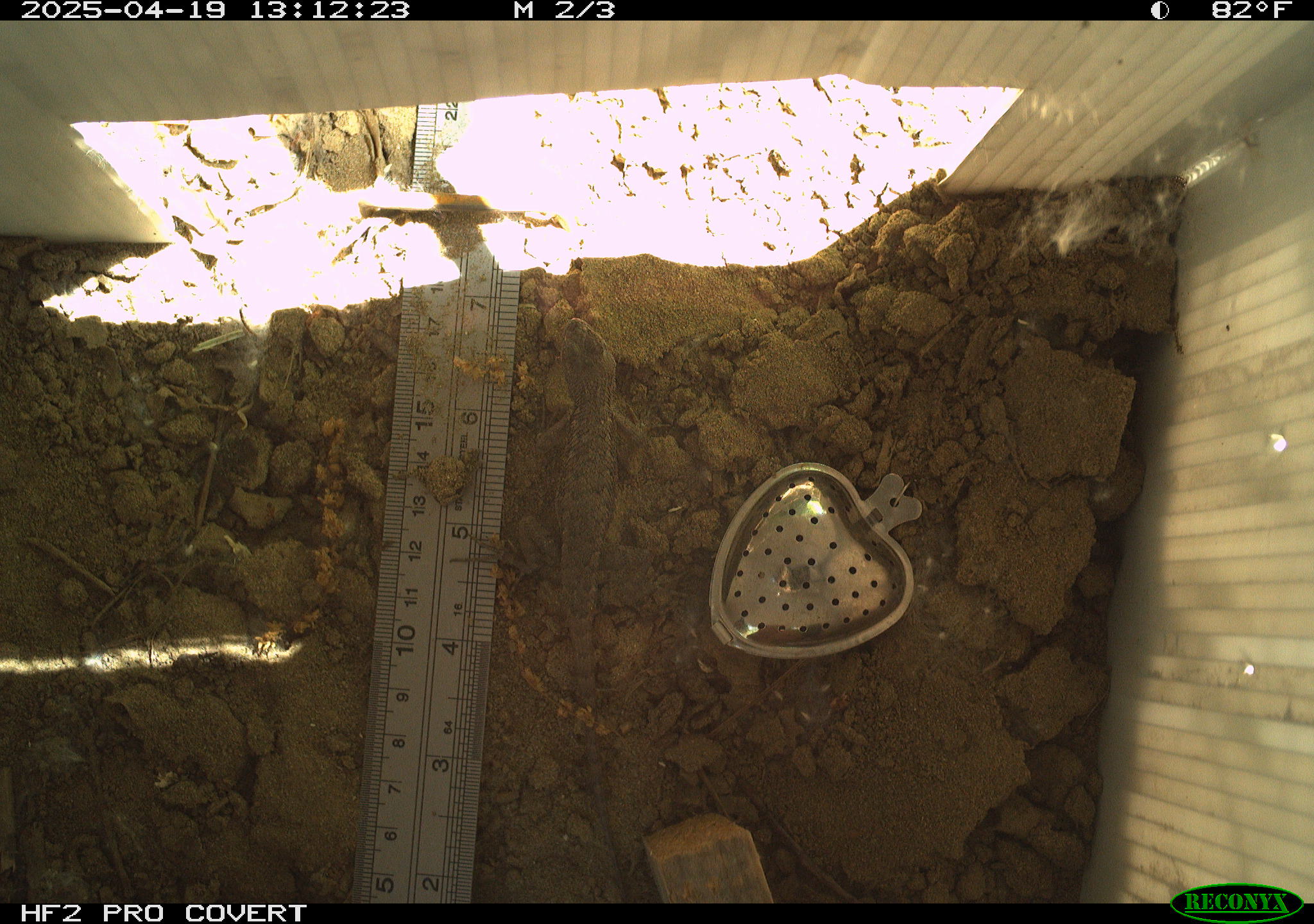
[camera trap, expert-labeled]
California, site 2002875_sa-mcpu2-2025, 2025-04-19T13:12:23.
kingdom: Animalia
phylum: Chordata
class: Reptilia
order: Squamata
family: Phrynosomatidae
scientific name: Phrynosomatidae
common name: north american spiny lizards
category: sceloporus/uta species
Sceloporus/uta species (north american spiny lizards) (Phrynosomatidae).